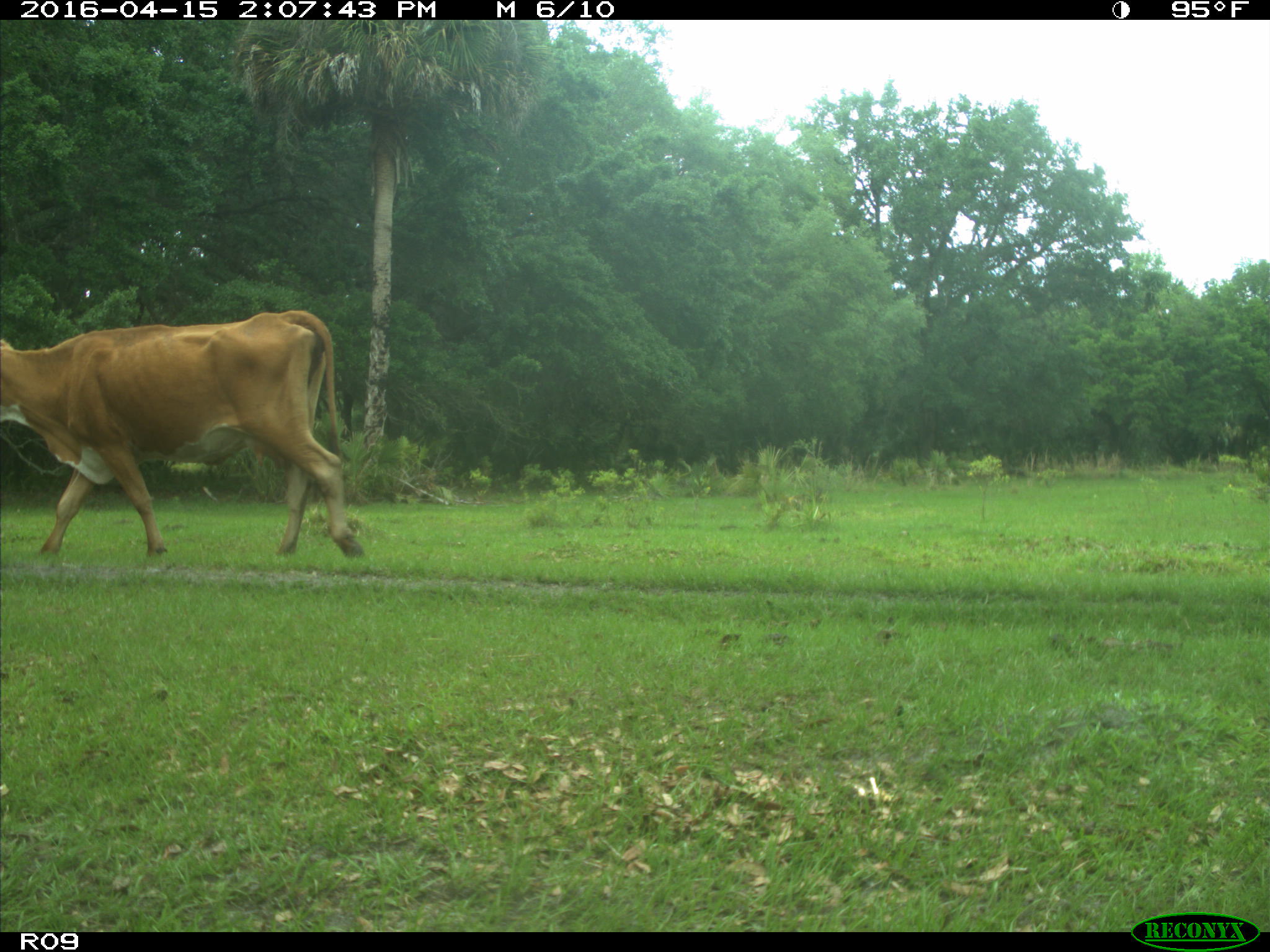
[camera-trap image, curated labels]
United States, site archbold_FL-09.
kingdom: Animalia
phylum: Chordata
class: Mammalia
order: Artiodactyla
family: Bovidae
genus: Bos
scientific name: Bos taurus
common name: domestic cow